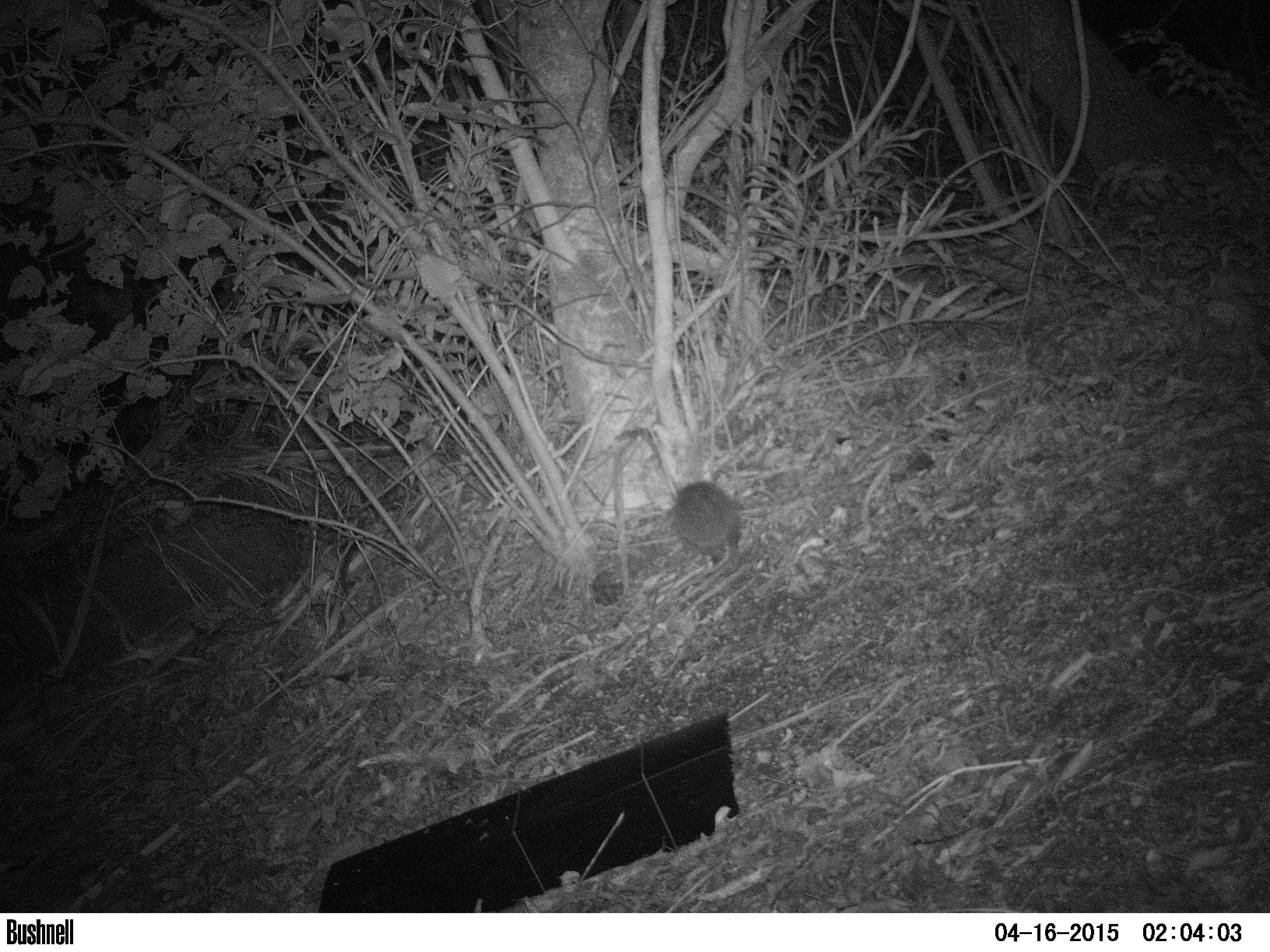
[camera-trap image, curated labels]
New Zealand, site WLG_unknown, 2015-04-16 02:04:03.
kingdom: Animalia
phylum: Chordata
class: Mammalia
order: Eulipotyphla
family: Erinaceidae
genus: Erinaceus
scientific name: Erinaceus europaeus europaeus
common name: european hedgehog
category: hedgehog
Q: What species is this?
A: Hedgehog (european hedgehog) (Erinaceus europaeus europaeus).